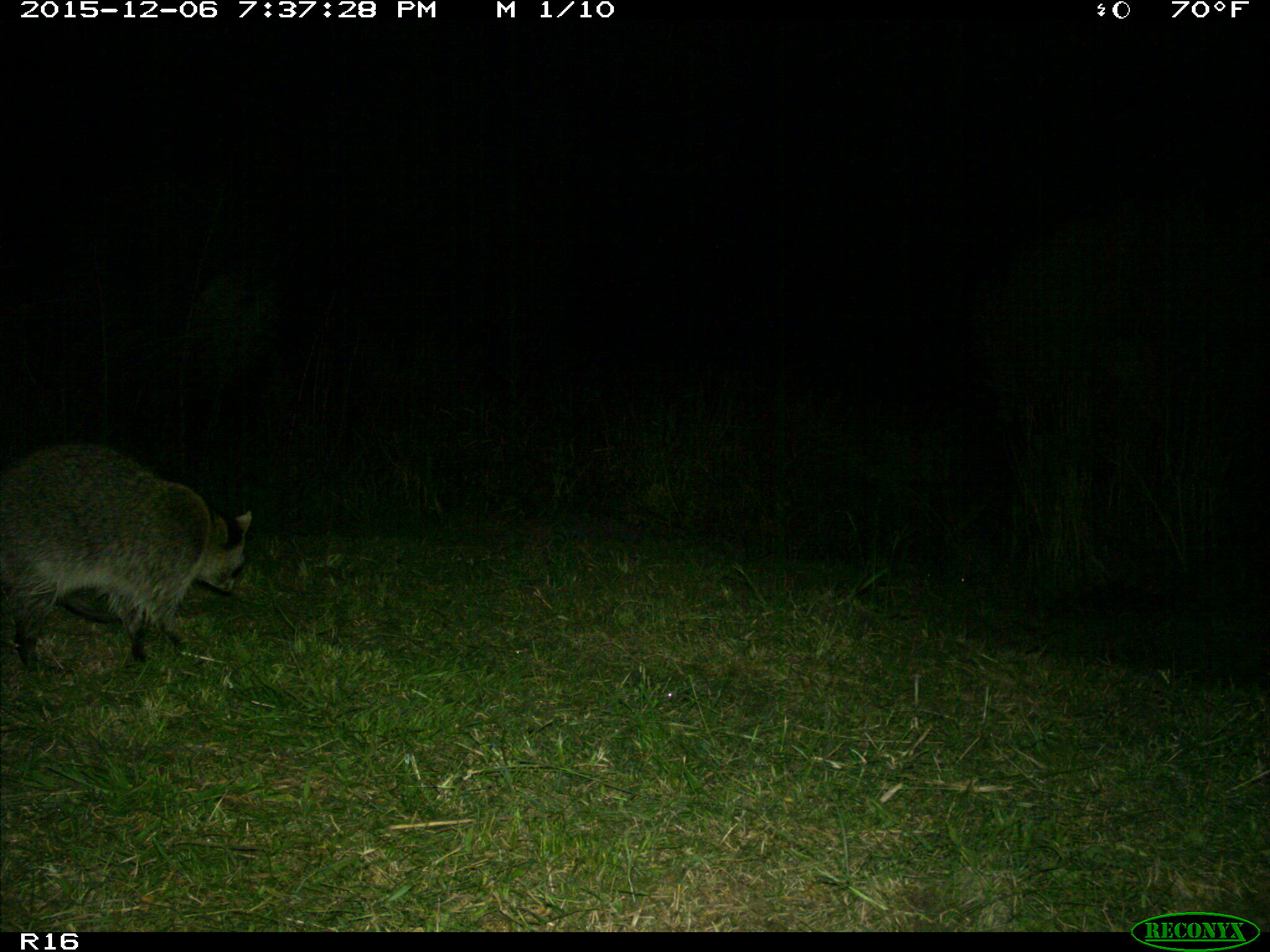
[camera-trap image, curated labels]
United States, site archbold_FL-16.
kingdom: Animalia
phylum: Chordata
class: Mammalia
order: Carnivora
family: Procyonidae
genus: Procyon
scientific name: Procyon lotor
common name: common raccoon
Procyon lotor (common raccoon).